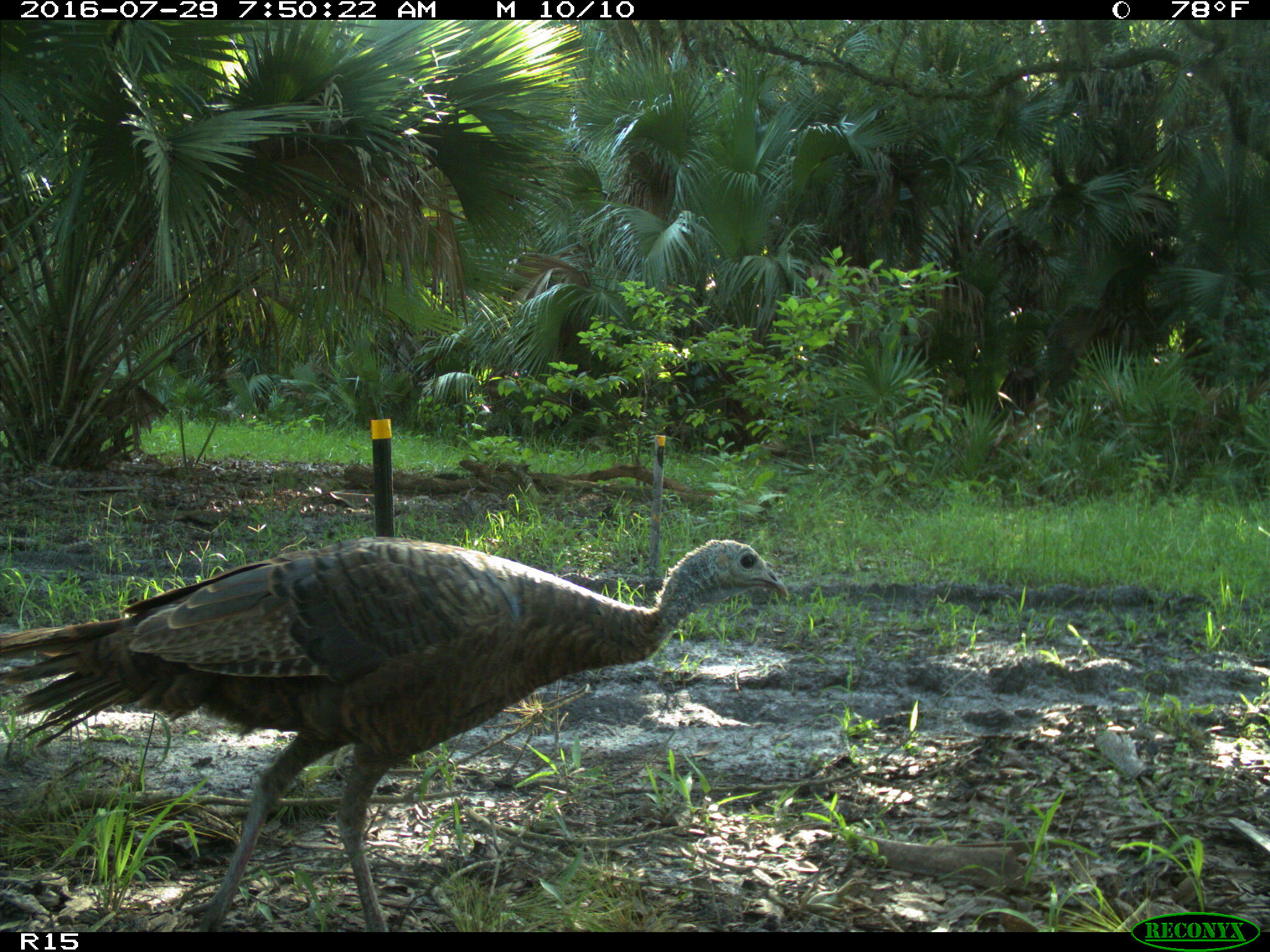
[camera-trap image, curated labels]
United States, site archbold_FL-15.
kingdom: Animalia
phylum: Chordata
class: Aves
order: Galliformes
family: Phasianidae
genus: Meleagris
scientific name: Meleagris gallopavo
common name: wild turkey